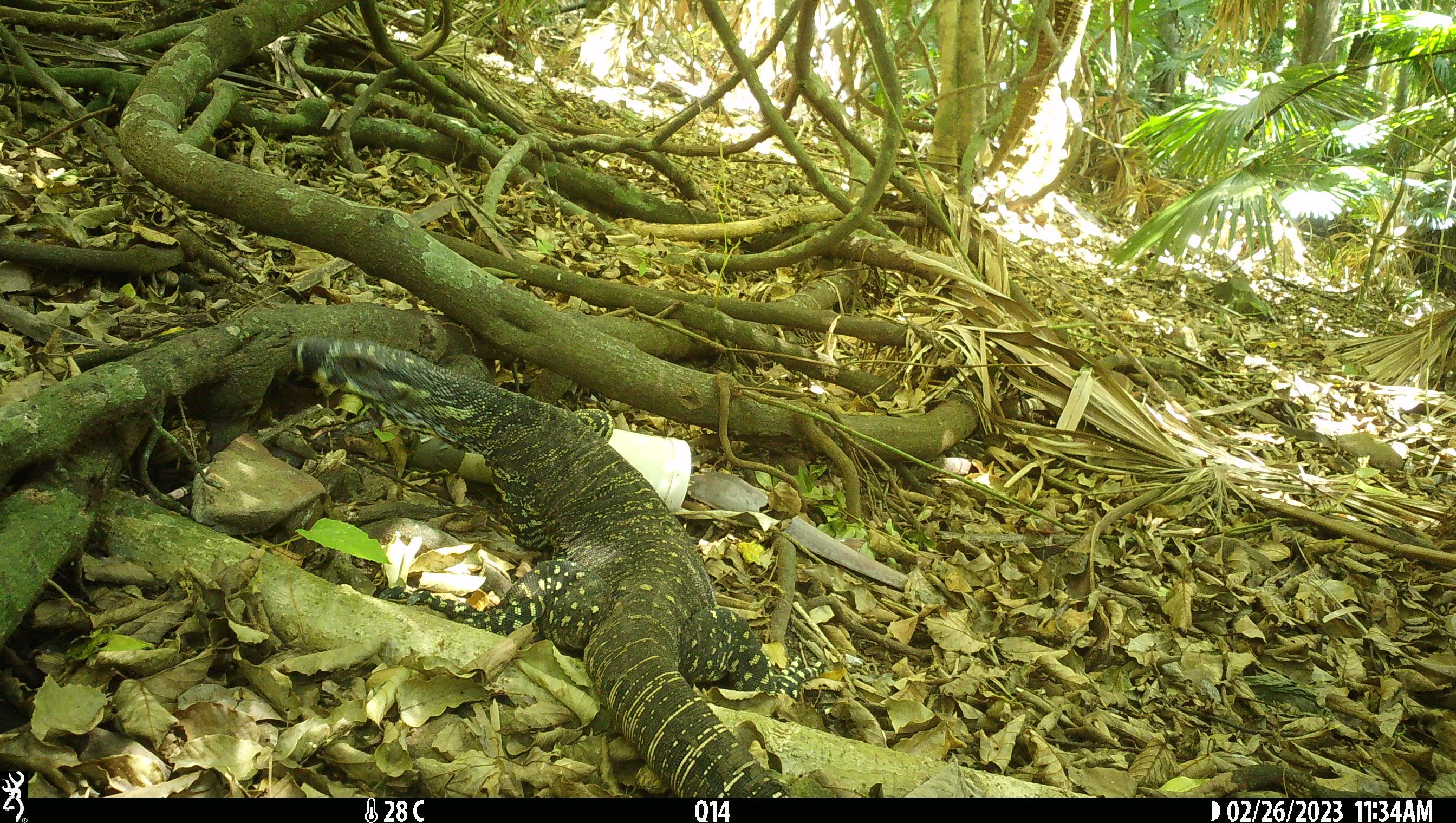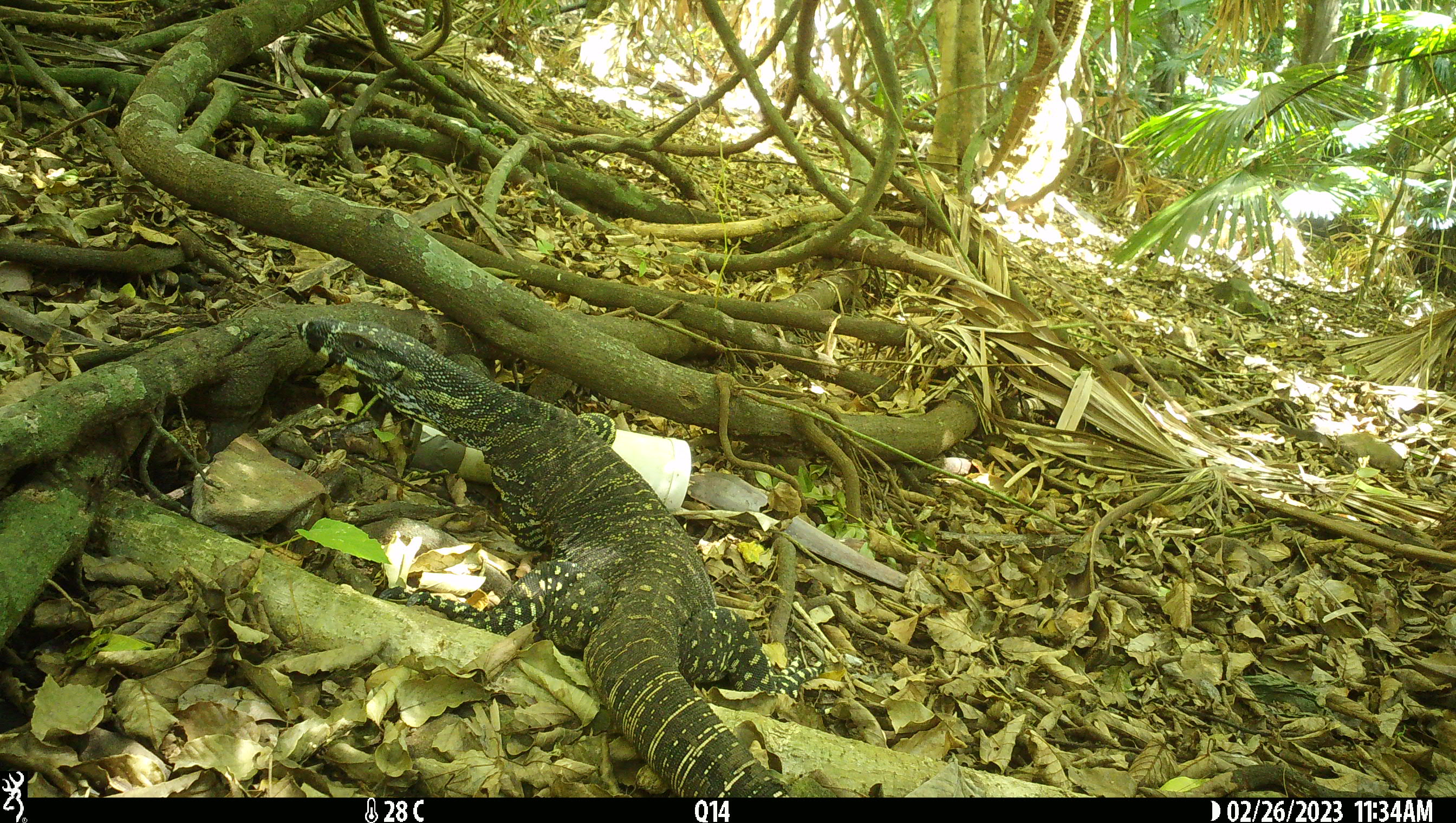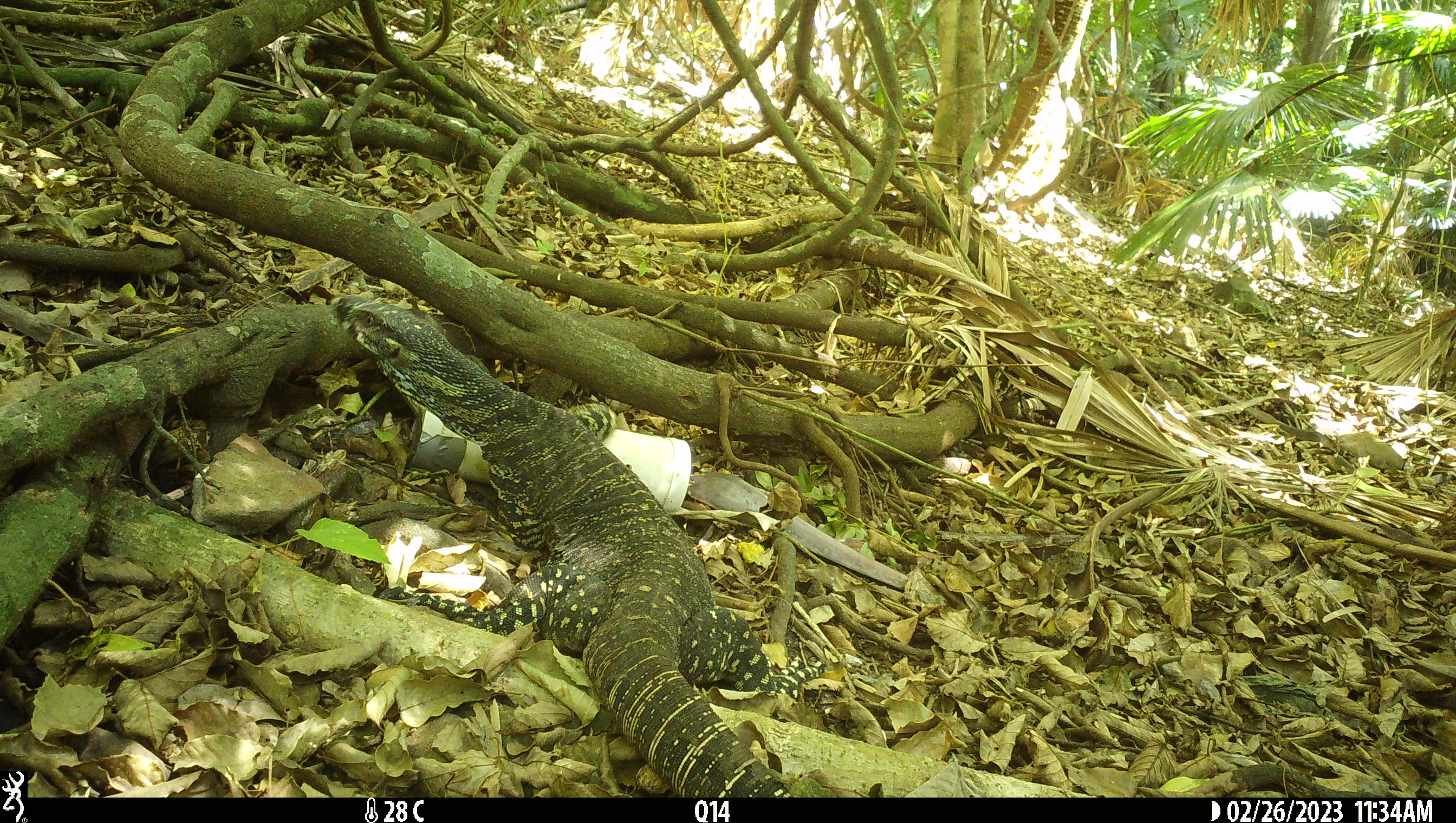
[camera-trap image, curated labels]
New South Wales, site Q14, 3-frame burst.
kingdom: Animalia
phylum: Chordata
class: Reptilia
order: Squamata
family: Varanidae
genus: Varanus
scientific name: Varanus varius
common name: lace monitor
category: goanna